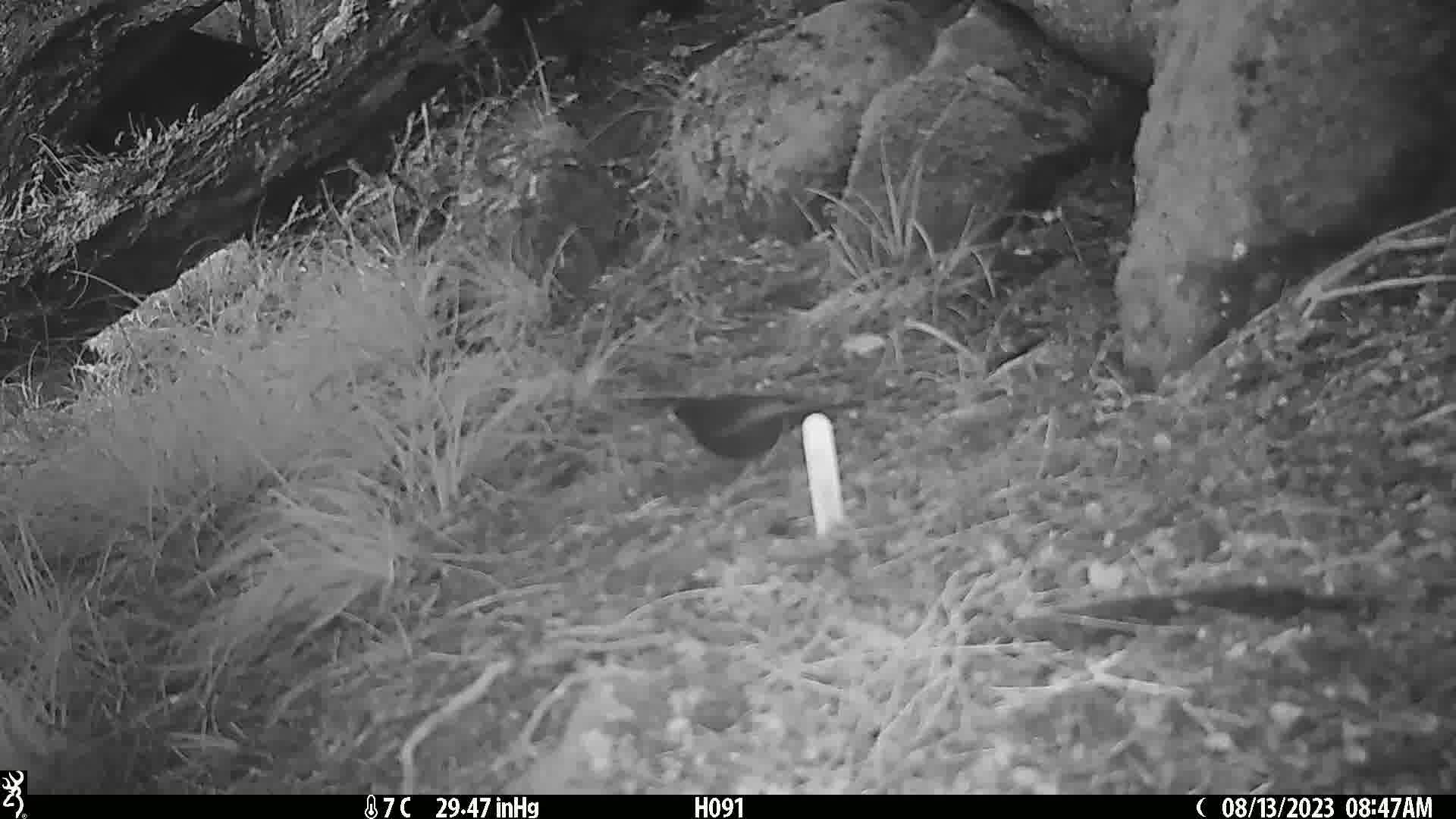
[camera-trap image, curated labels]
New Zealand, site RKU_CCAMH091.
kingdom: Animalia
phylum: Chordata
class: Aves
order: Passeriformes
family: Turdidae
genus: Turdus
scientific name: Turdus merula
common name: eurasian blackbird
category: blackbird